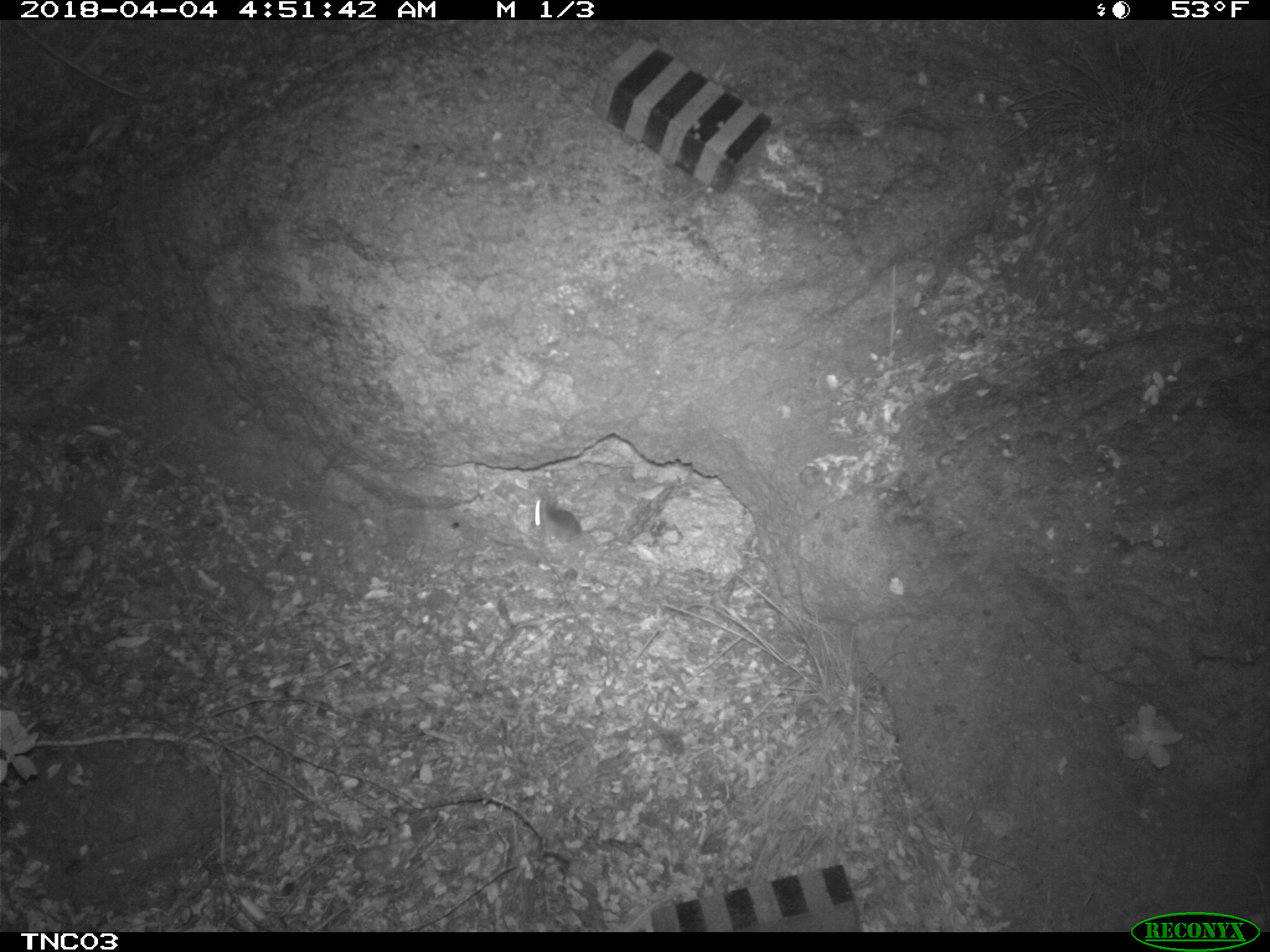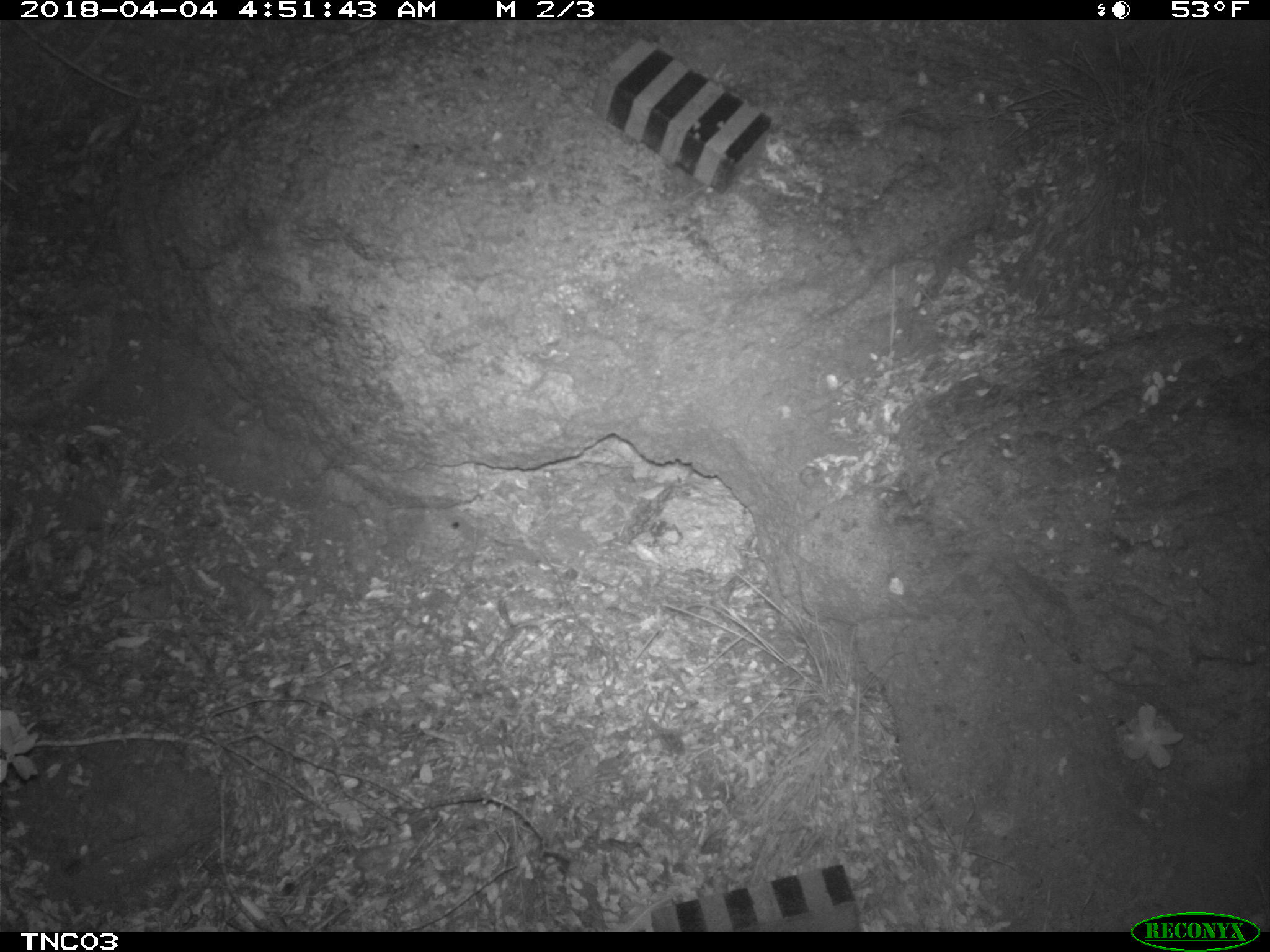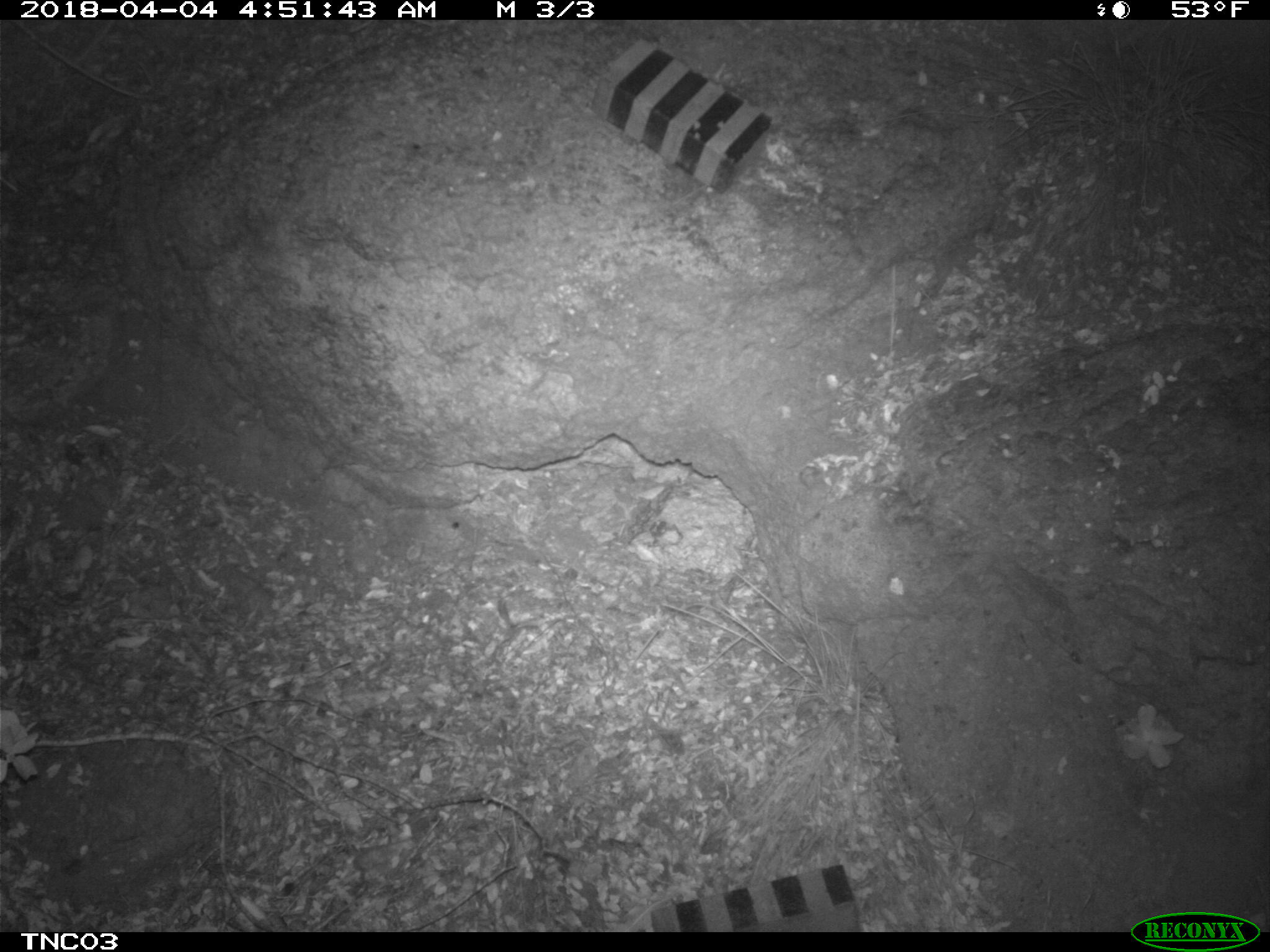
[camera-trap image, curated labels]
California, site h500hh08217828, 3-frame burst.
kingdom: Animalia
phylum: Chordata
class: Mammalia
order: Rodentia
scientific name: Rodentia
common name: rodent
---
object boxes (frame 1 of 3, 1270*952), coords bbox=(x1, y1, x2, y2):
rodent: bbox=(527, 495, 582, 552)